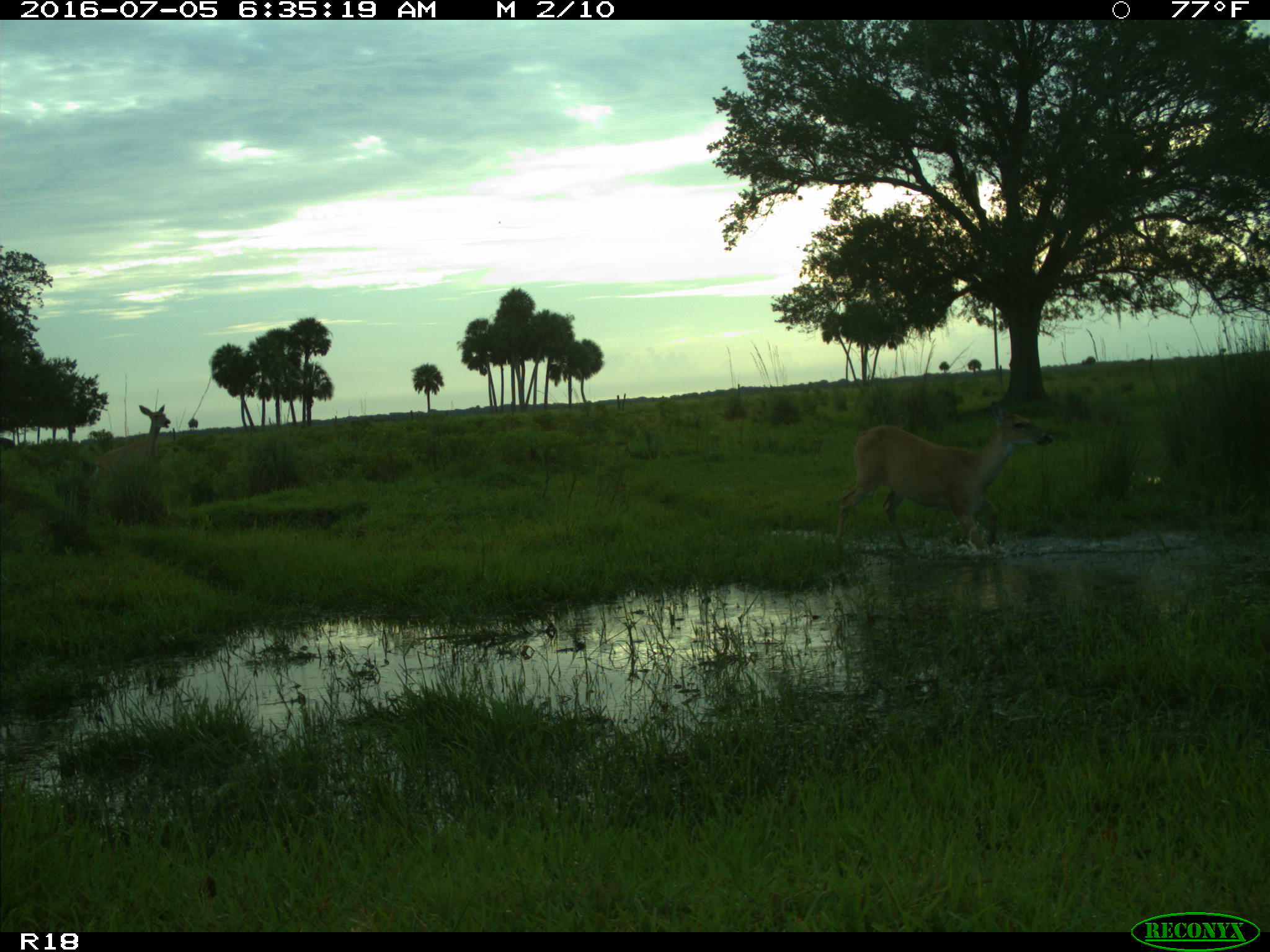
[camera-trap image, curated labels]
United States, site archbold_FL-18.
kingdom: Animalia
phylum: Chordata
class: Mammalia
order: Artiodactyla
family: Cervidae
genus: Odocoileus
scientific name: Odocoileus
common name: deer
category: unidentified deer